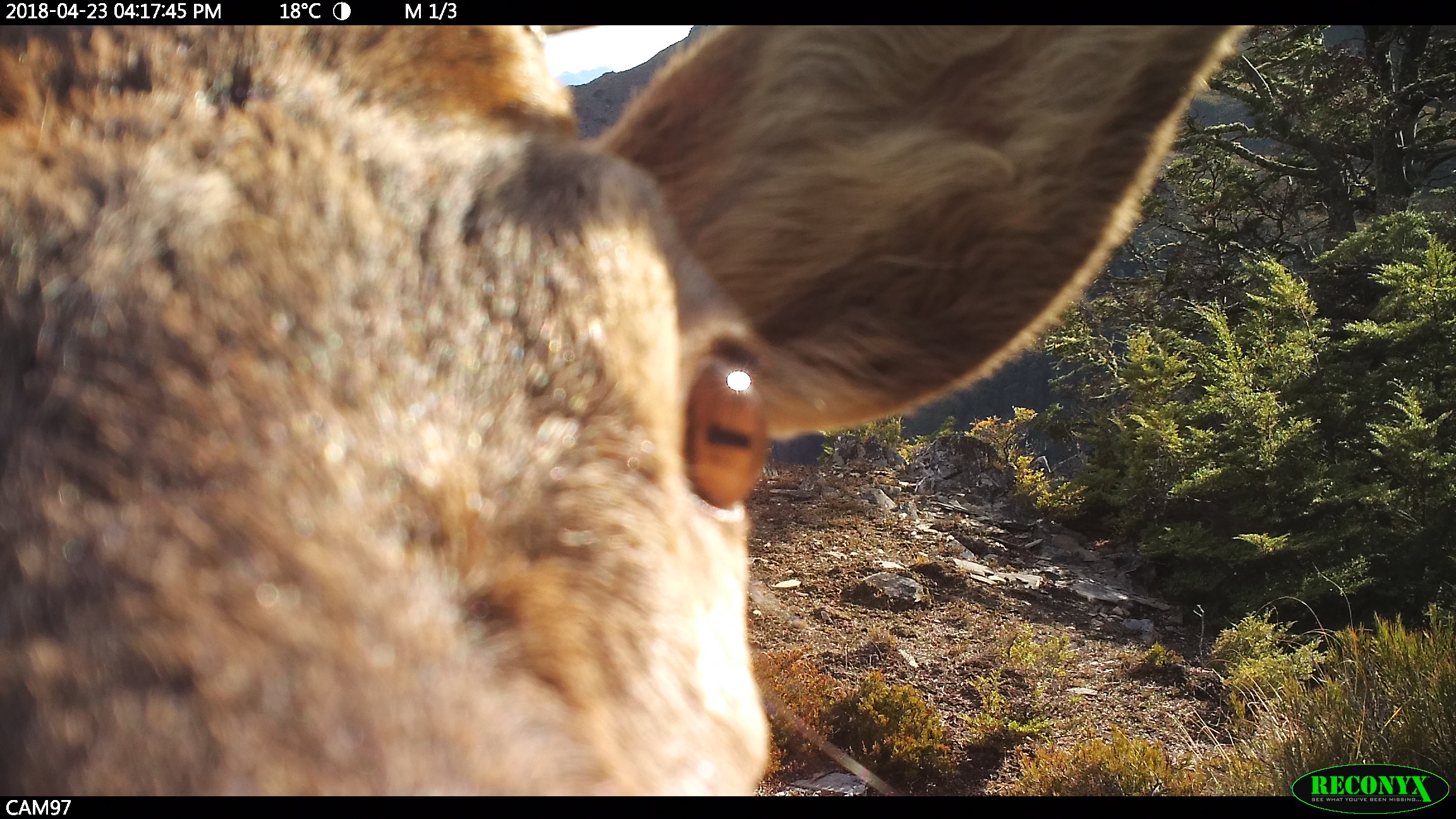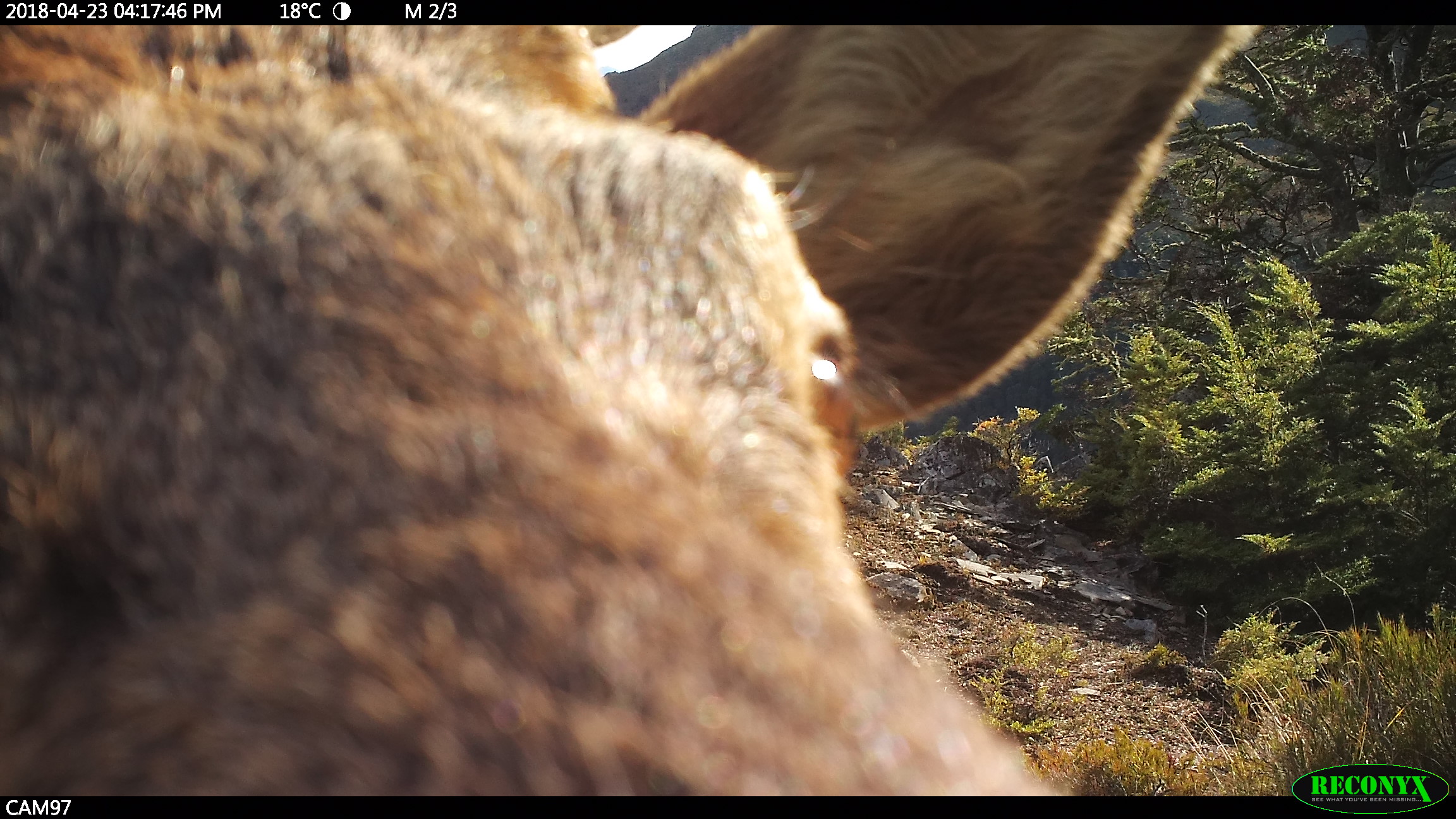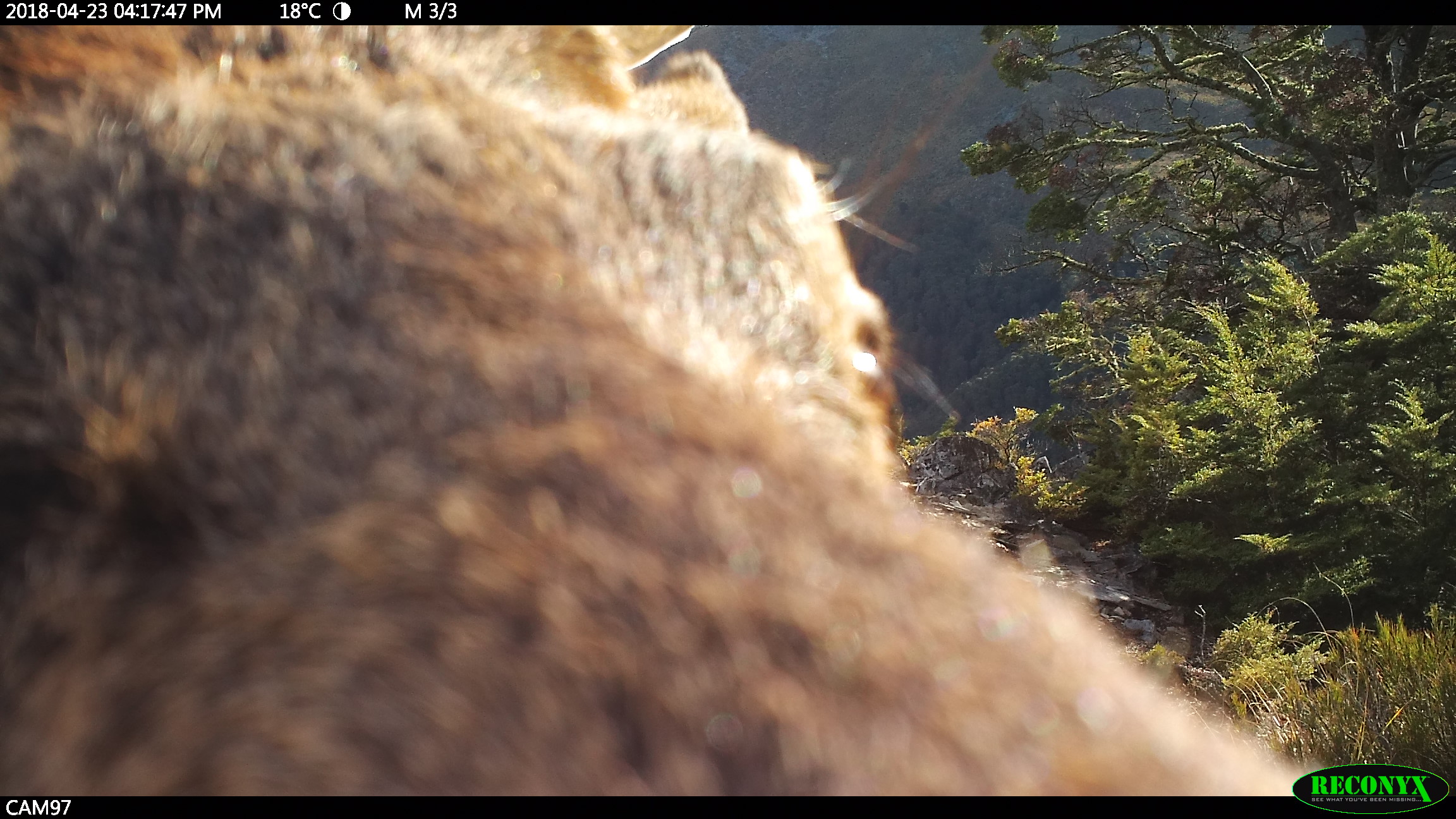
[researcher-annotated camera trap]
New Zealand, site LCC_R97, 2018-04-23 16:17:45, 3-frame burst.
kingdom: Animalia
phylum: Chordata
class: Mammalia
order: Artiodactyla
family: Cervidae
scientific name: Cervidae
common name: deer